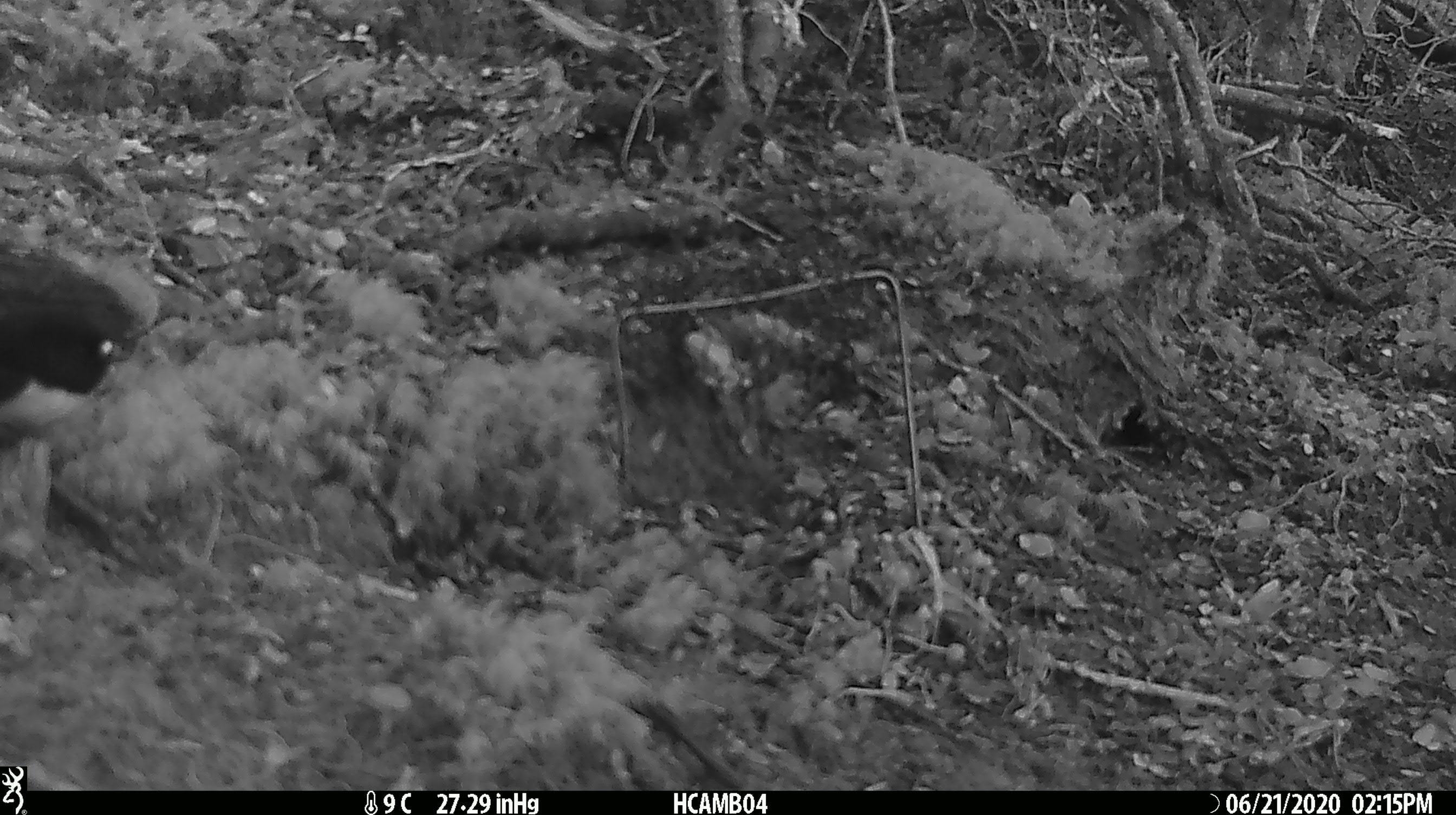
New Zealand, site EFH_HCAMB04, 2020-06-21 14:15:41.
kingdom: Animalia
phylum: Chordata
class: Aves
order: Passeriformes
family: Petroicidae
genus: Petroica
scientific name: Petroica australis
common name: new zealand robin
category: robin